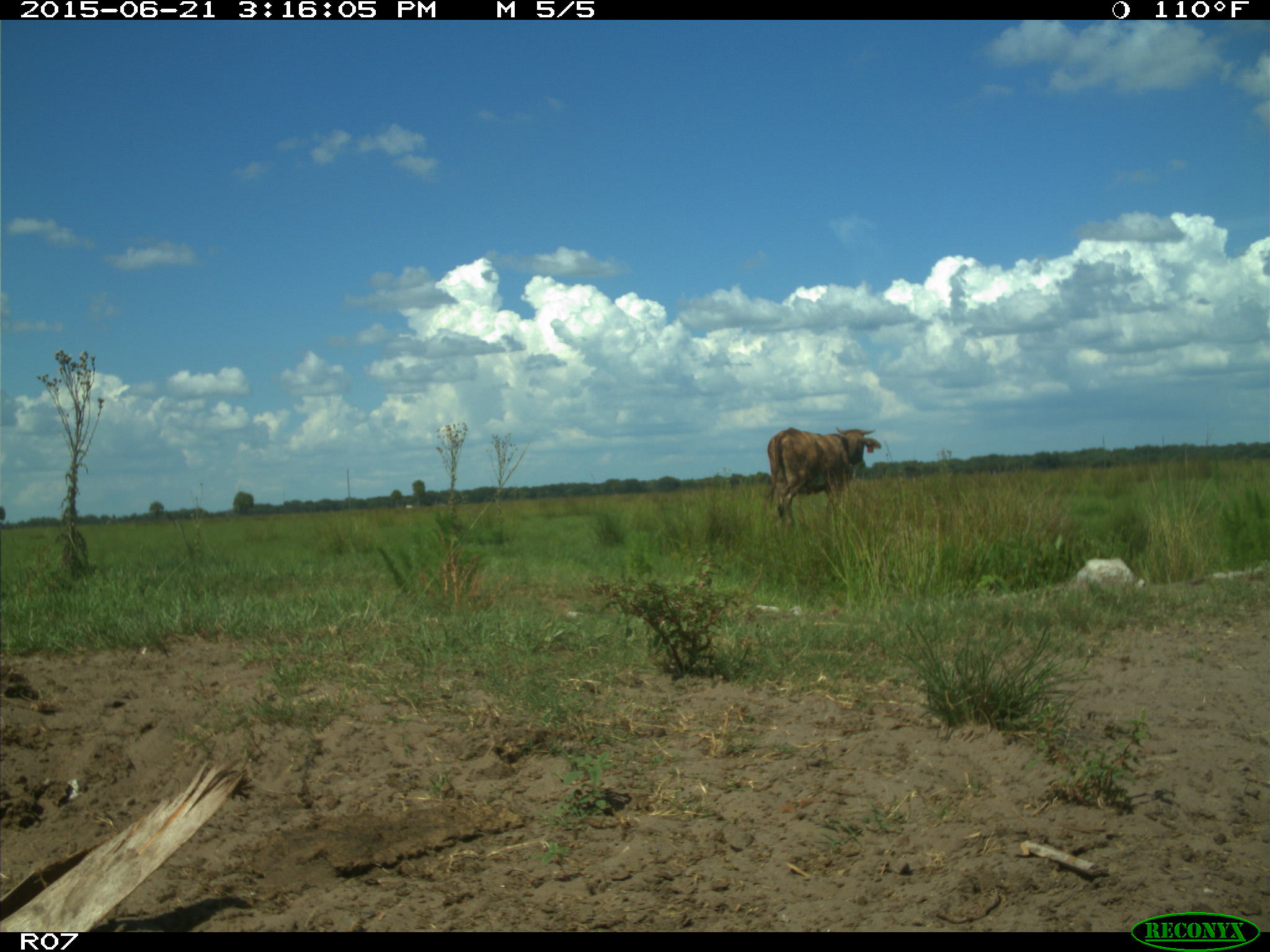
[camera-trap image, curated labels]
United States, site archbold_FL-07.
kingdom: Animalia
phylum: Chordata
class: Mammalia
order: Artiodactyla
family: Bovidae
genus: Bos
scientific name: Bos taurus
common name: domestic cow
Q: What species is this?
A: Bos taurus (domestic cow).